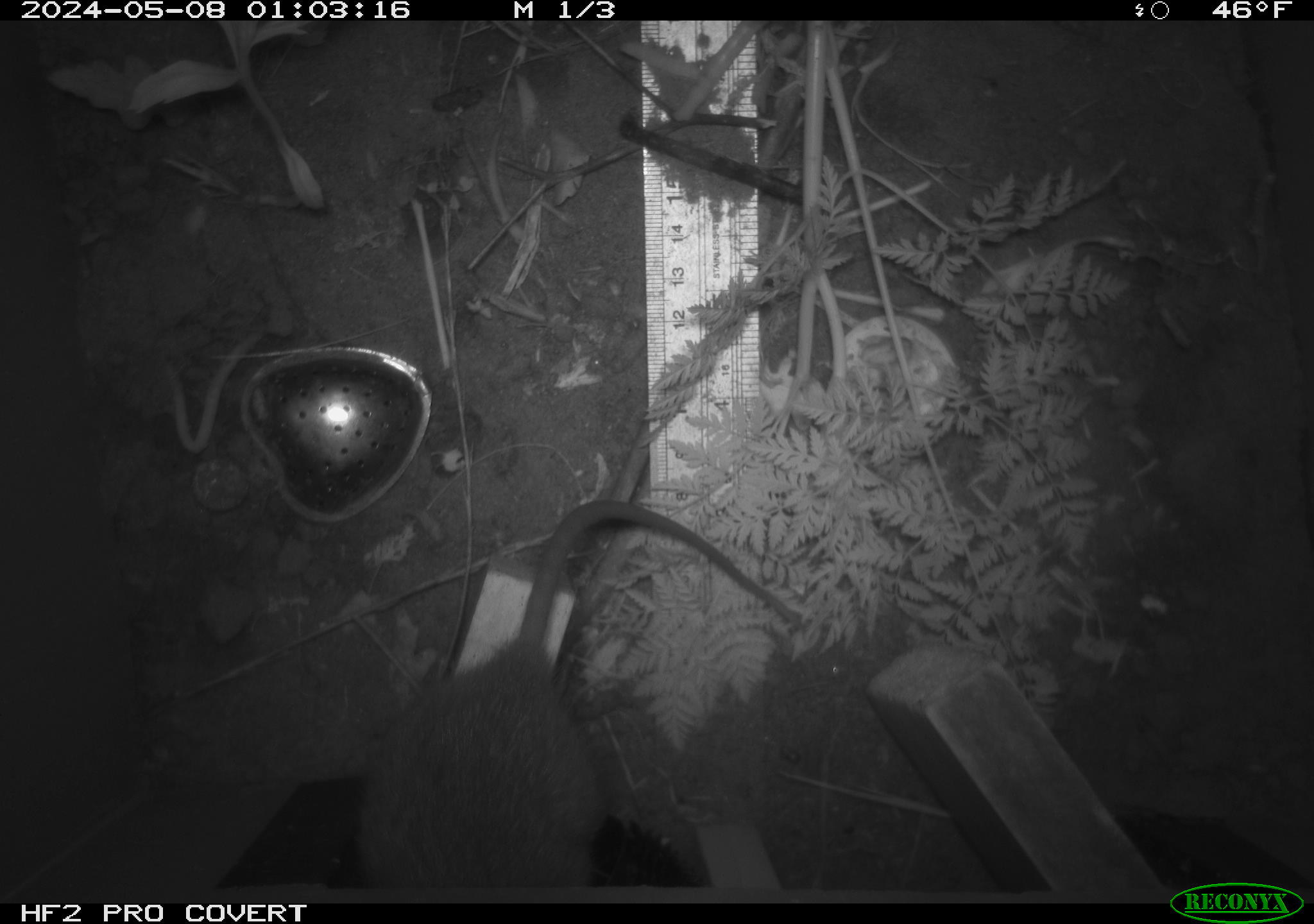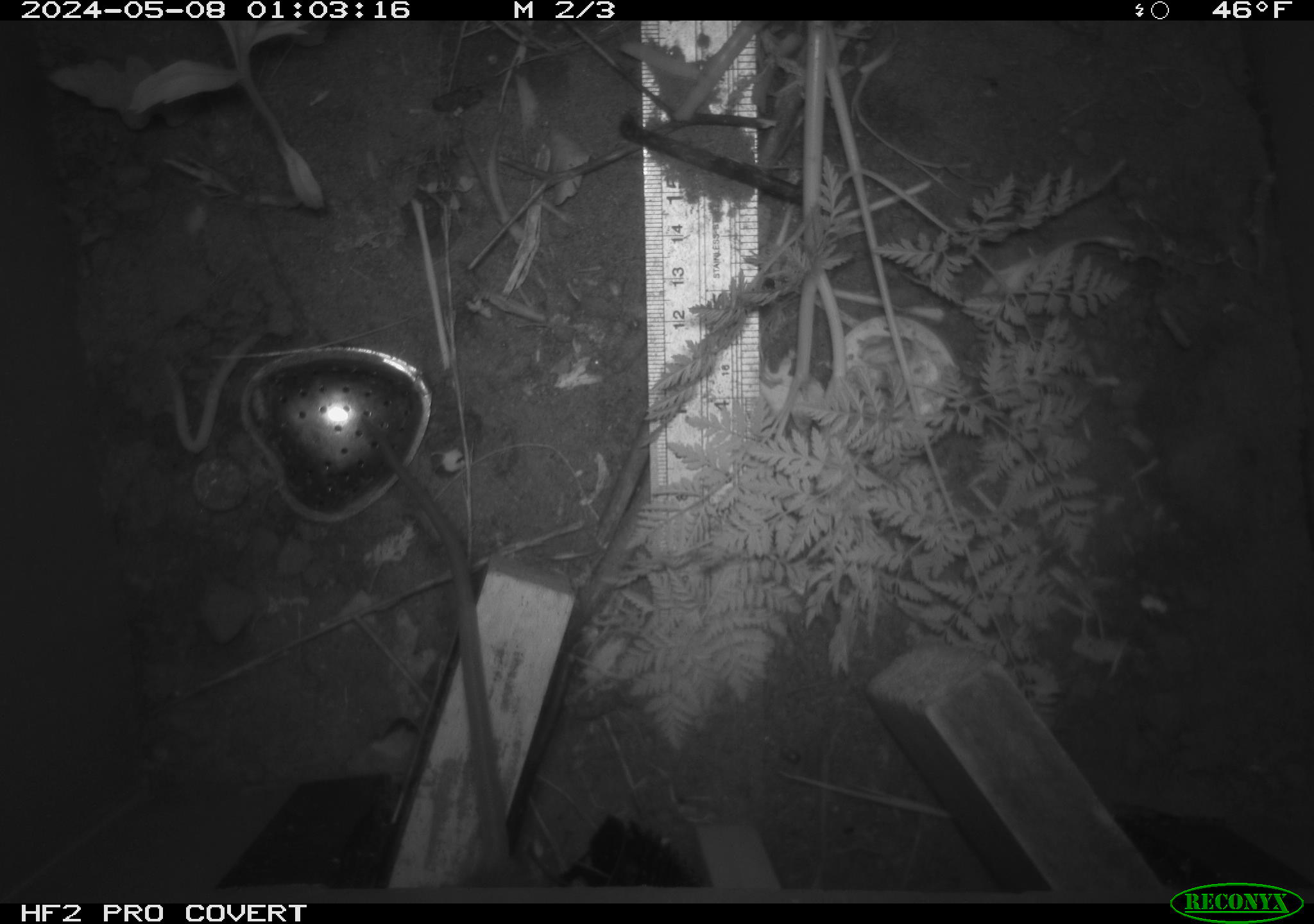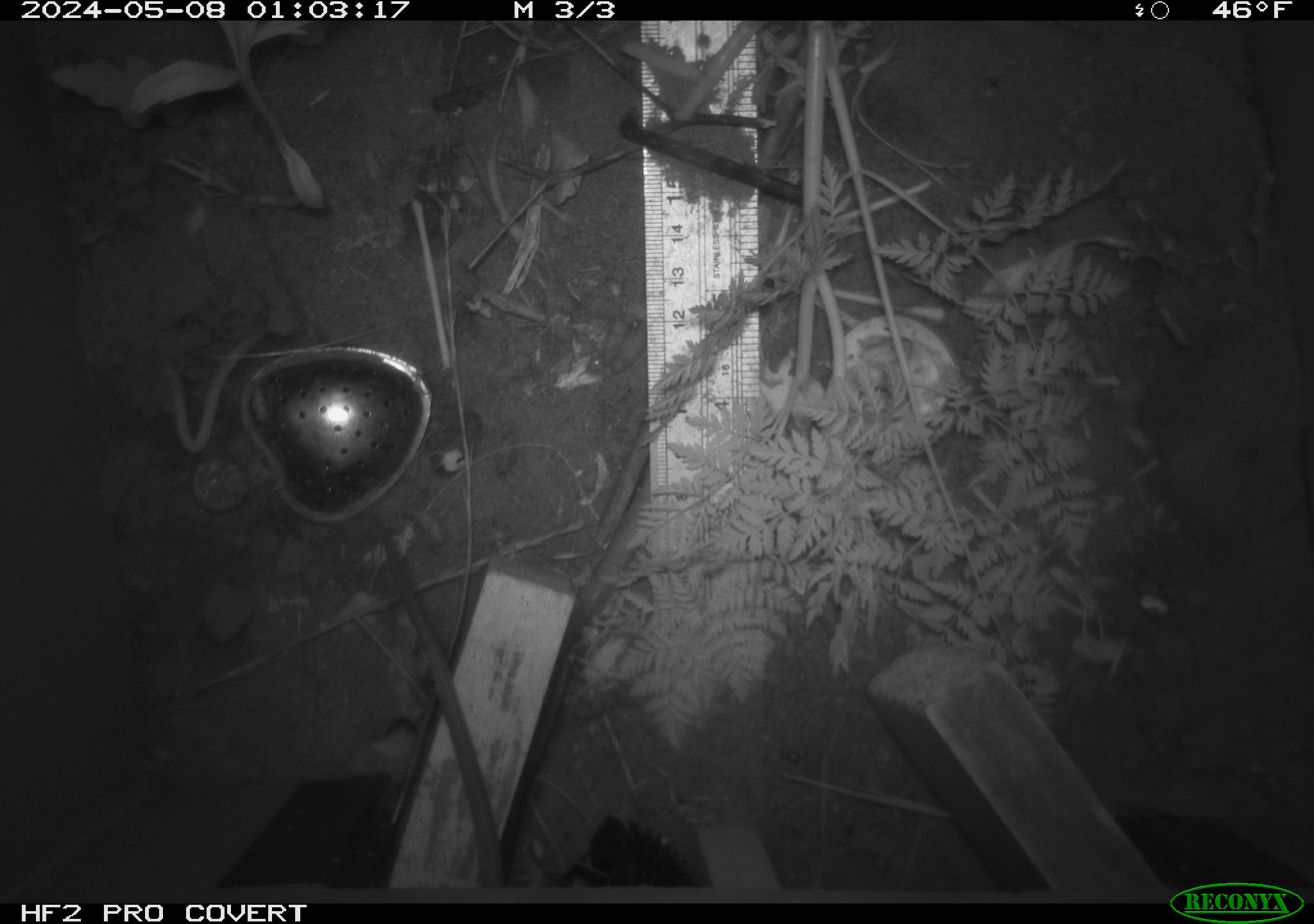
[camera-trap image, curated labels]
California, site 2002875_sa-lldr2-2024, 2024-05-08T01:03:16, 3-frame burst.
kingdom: Animalia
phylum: Chordata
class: Mammalia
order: Rodentia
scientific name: Rodentia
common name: rodent